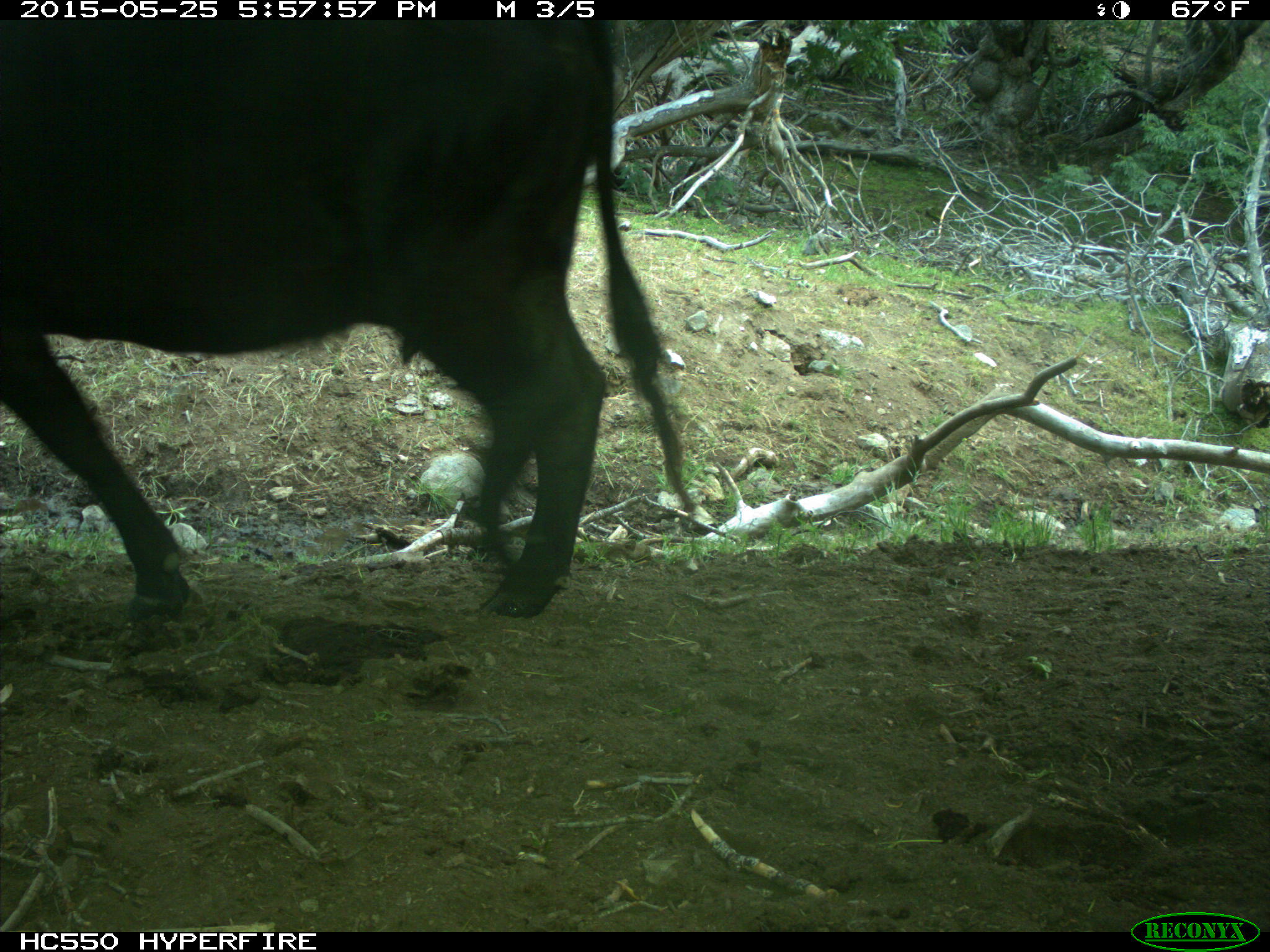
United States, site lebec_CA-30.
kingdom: Animalia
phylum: Chordata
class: Mammalia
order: Artiodactyla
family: Bovidae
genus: Bos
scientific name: Bos taurus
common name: domestic cow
Bos taurus (domestic cow).